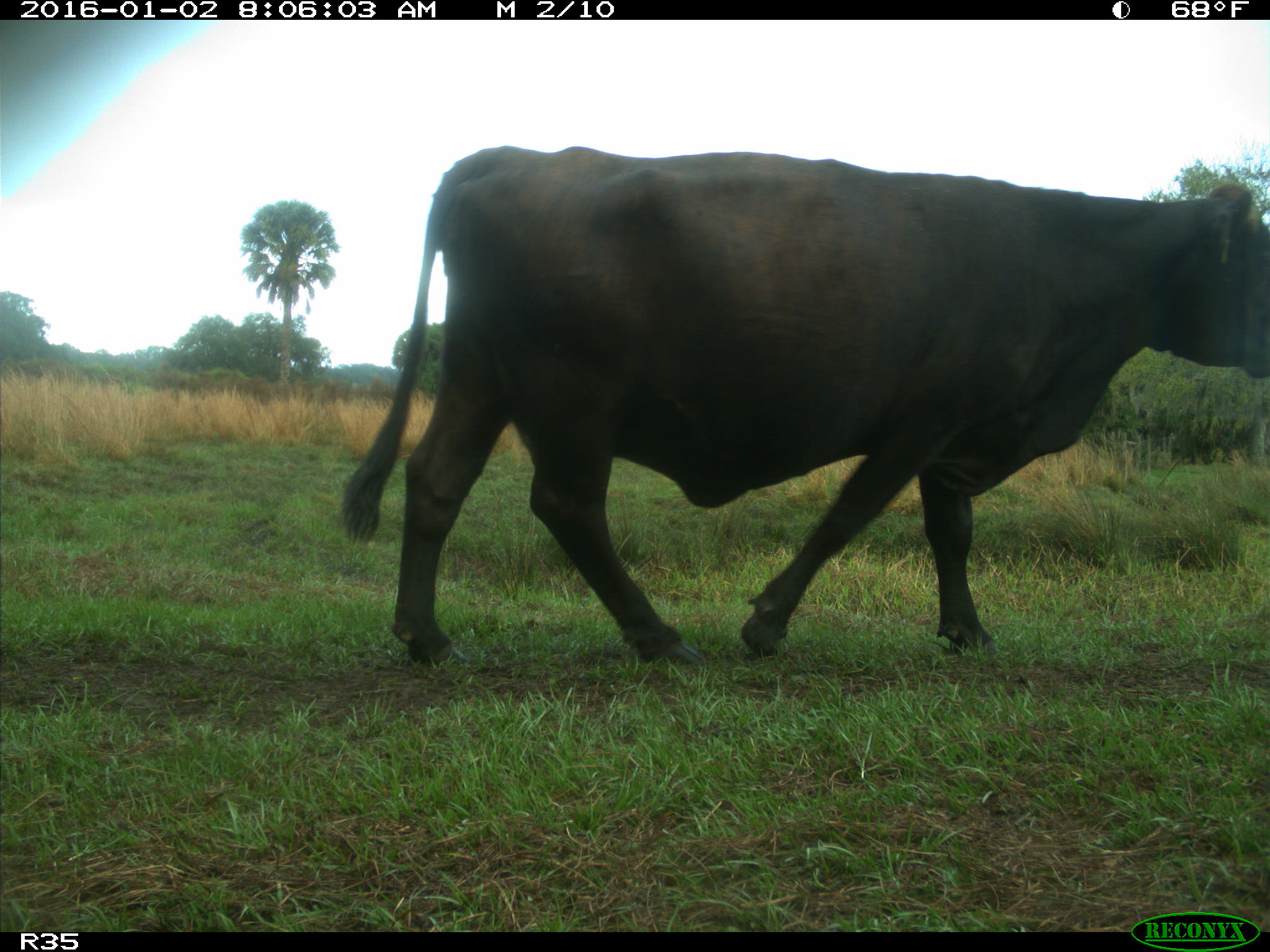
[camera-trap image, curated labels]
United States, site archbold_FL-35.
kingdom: Animalia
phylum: Chordata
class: Mammalia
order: Artiodactyla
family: Bovidae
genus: Bos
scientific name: Bos taurus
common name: domestic cow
Bos taurus (domestic cow).